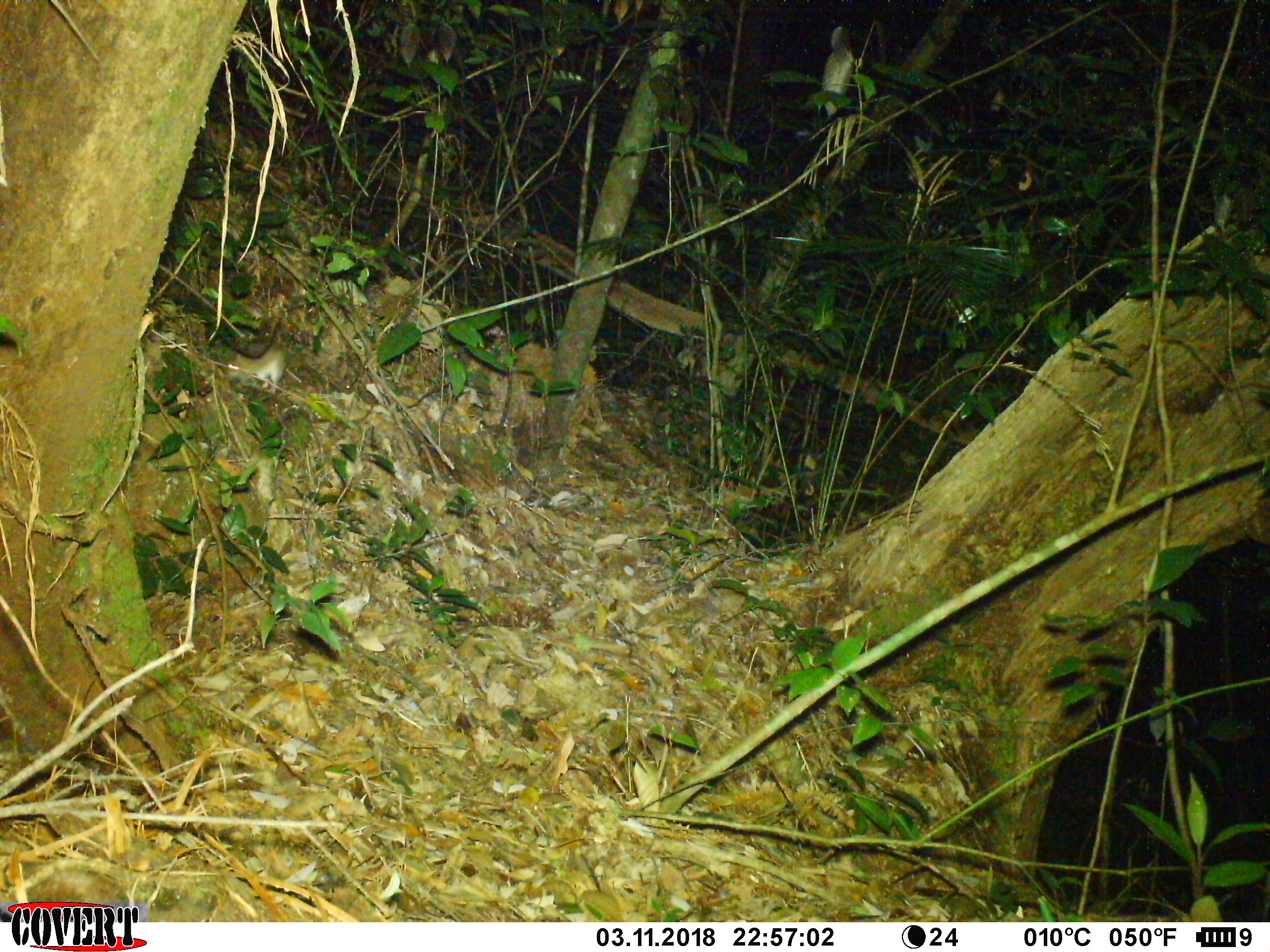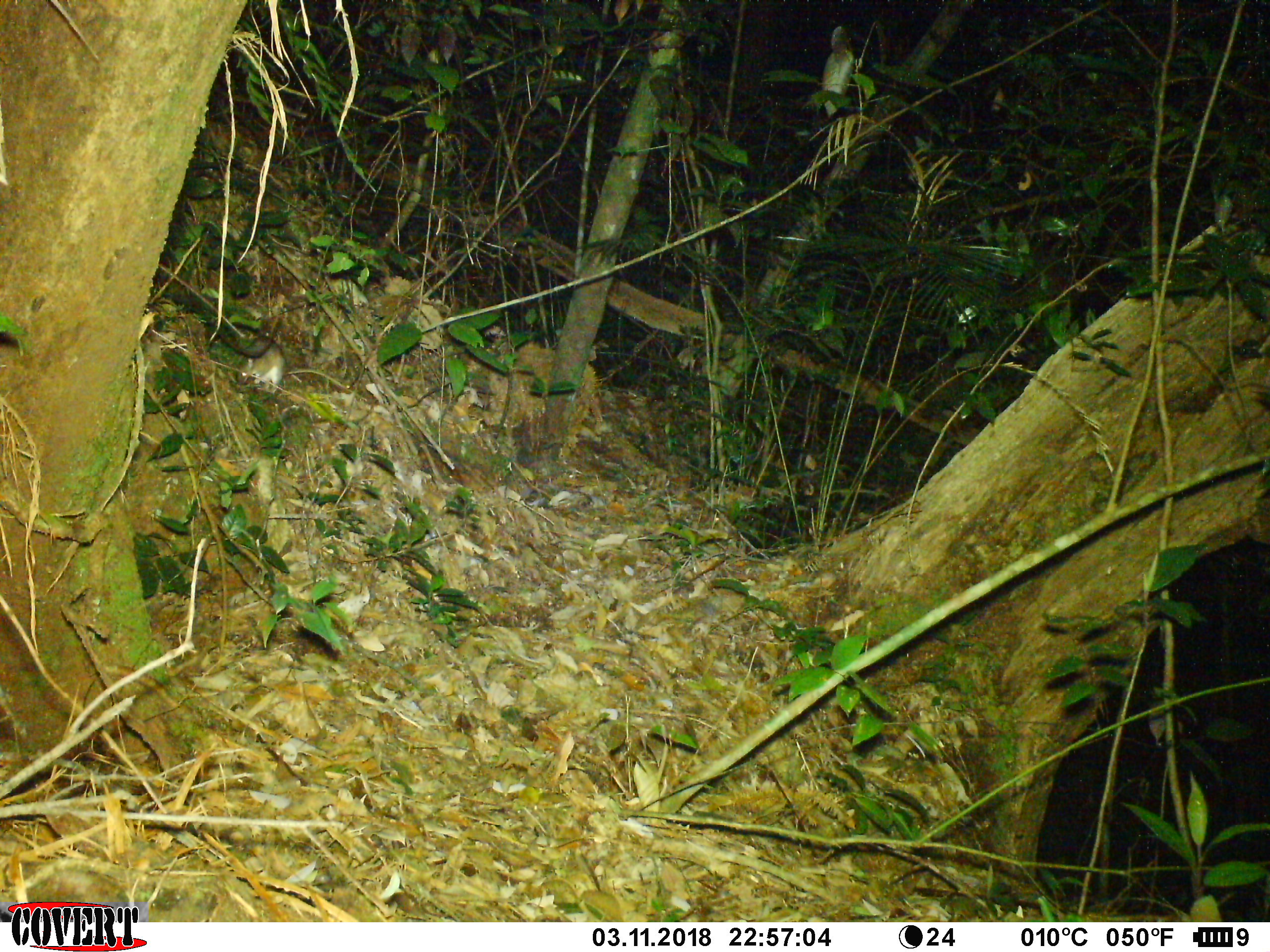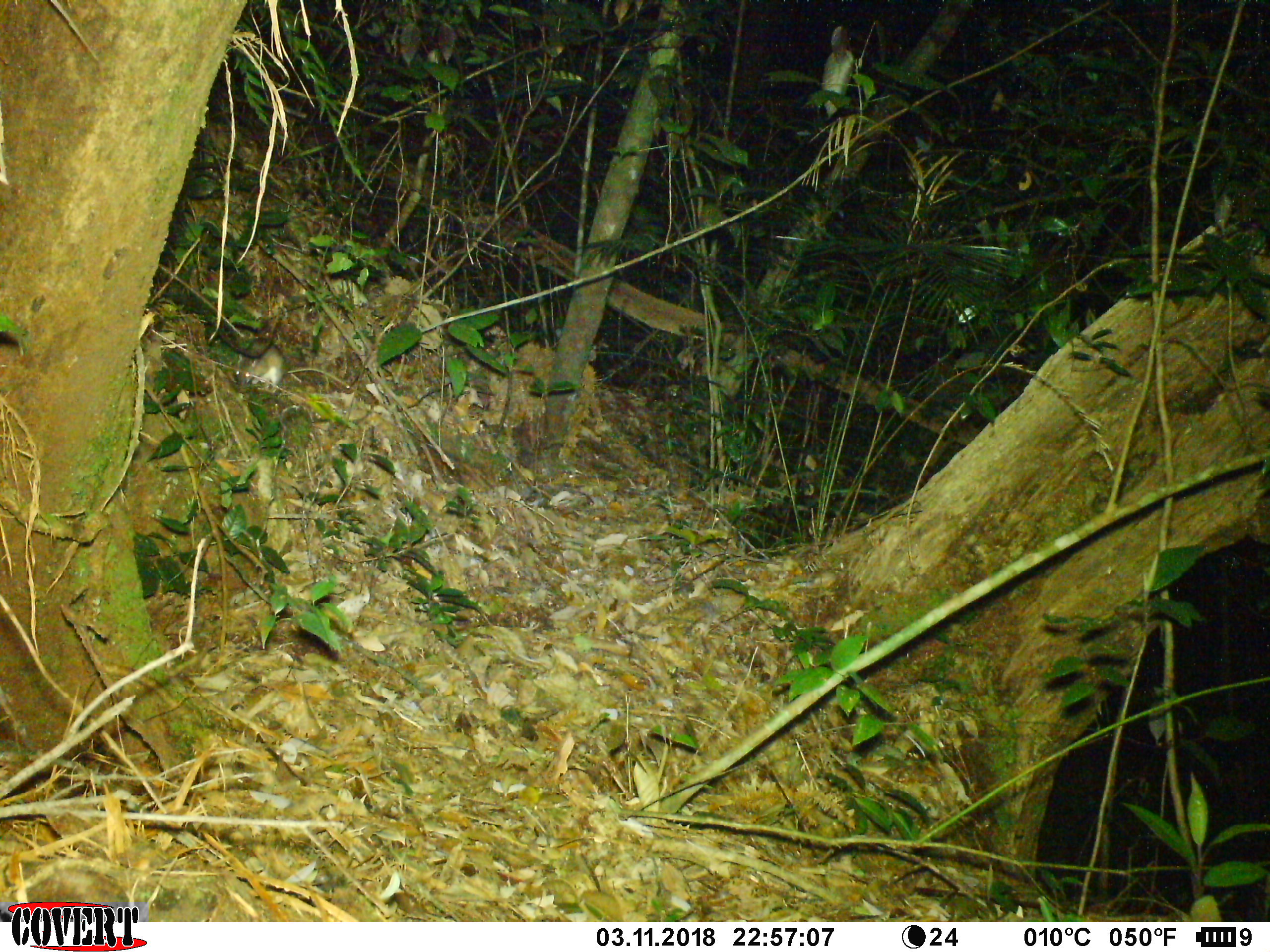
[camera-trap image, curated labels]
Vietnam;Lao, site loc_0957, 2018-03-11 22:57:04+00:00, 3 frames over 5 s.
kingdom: Animalia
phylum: Chordata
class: Mammalia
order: Rodentia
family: Muridae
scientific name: Muridae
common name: old-world mice and rats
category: unidentified murid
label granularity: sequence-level